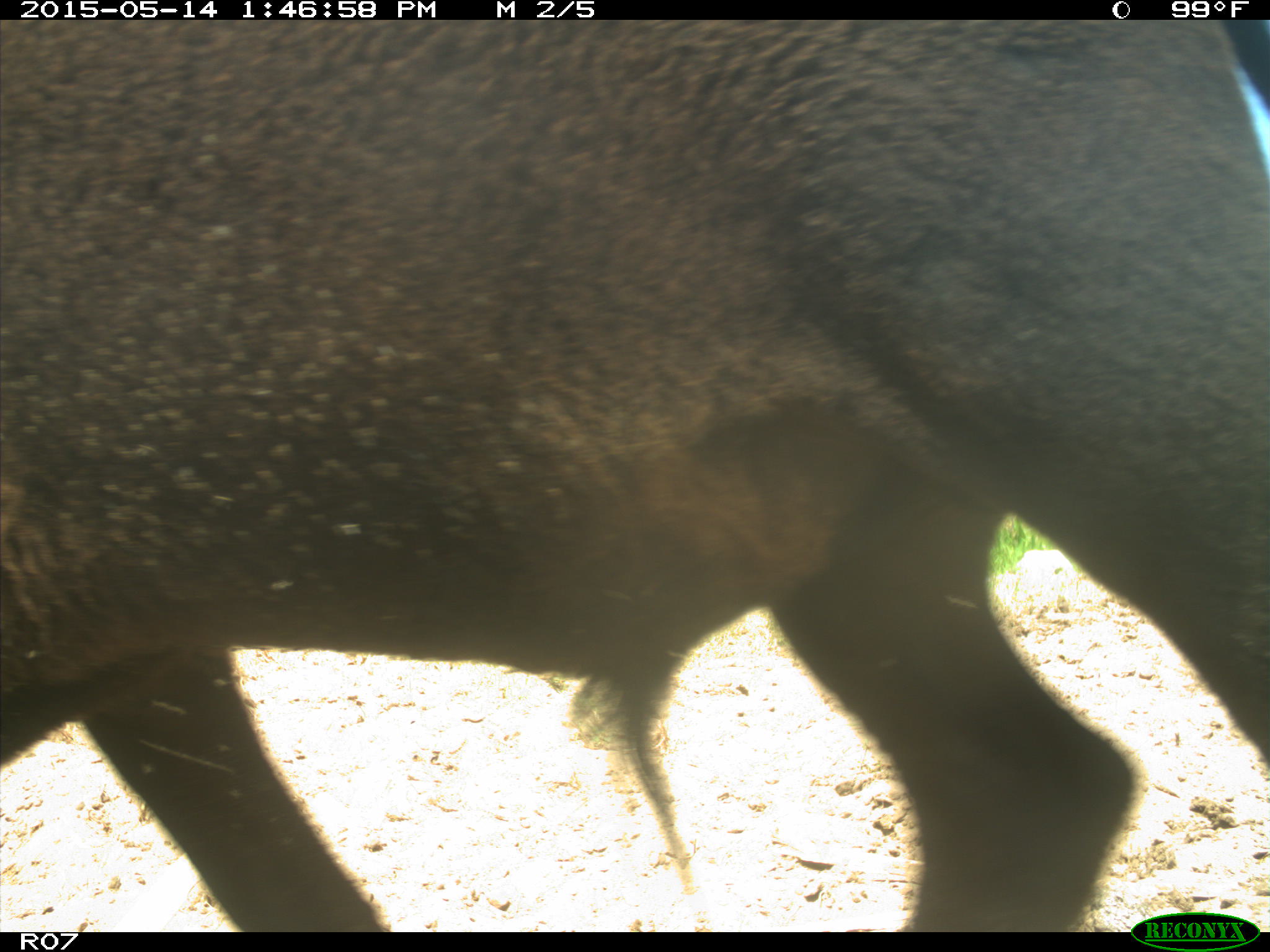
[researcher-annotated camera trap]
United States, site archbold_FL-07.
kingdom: Animalia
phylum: Chordata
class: Mammalia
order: Artiodactyla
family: Bovidae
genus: Bos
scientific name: Bos taurus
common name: domestic cow